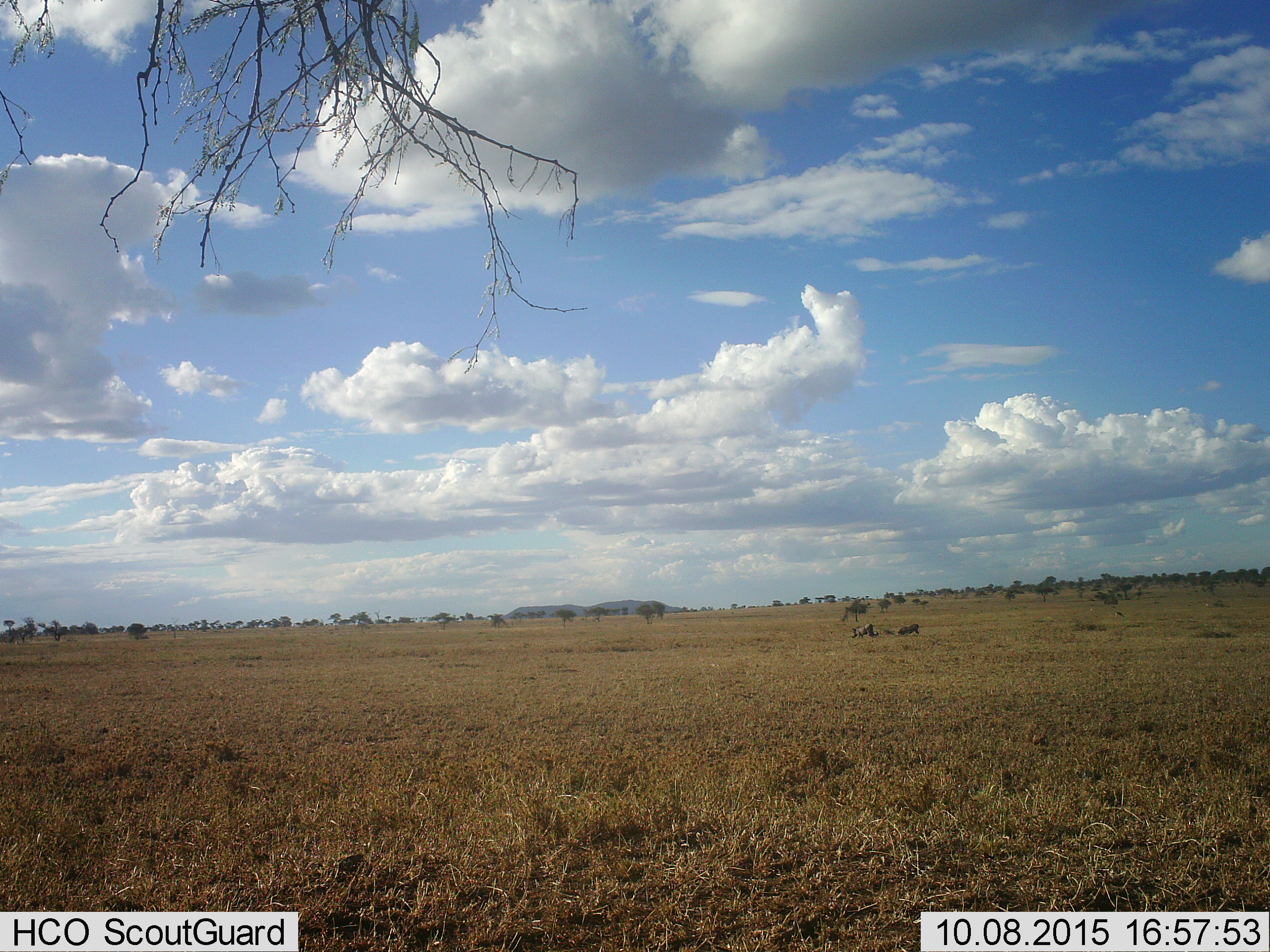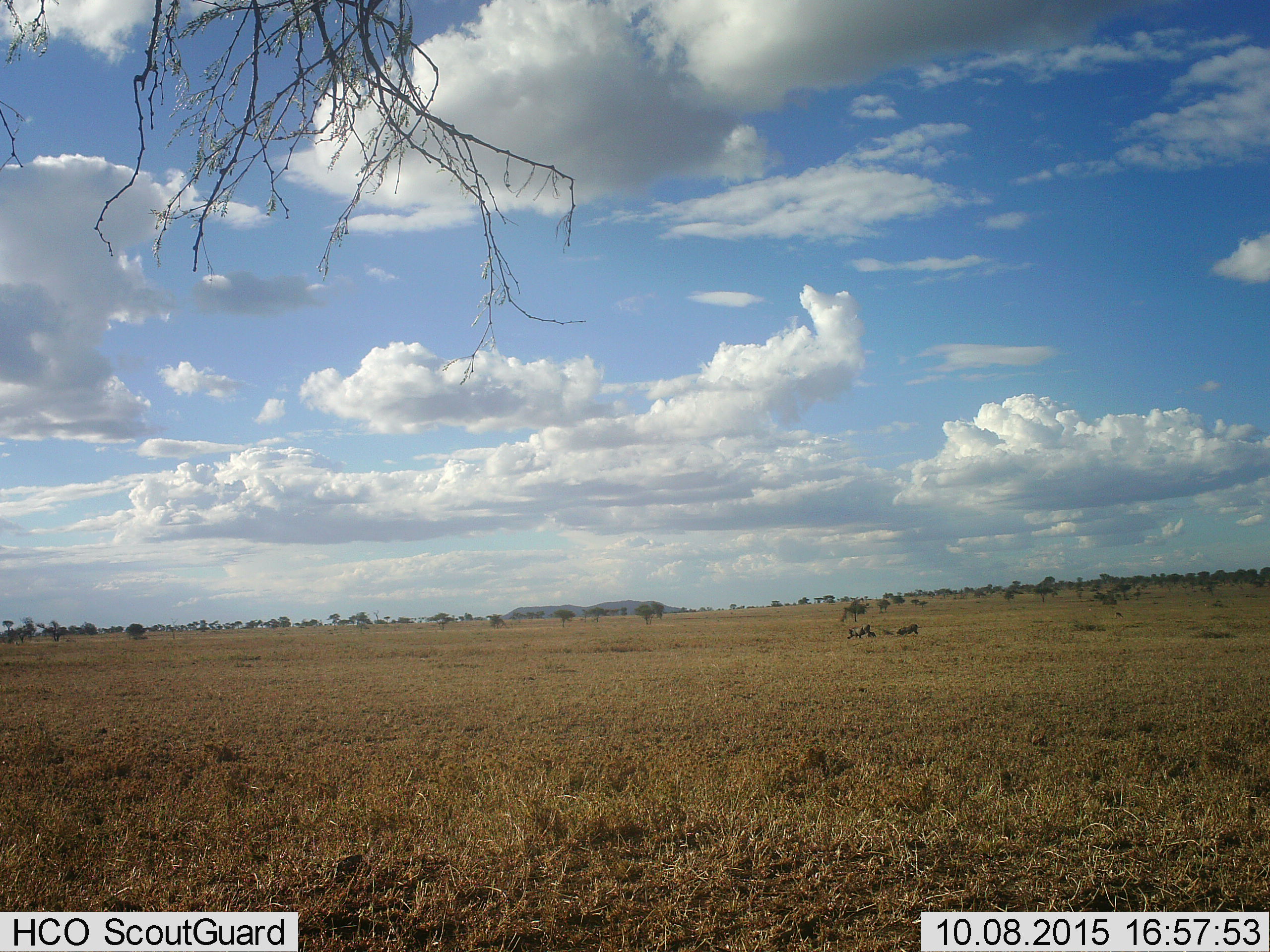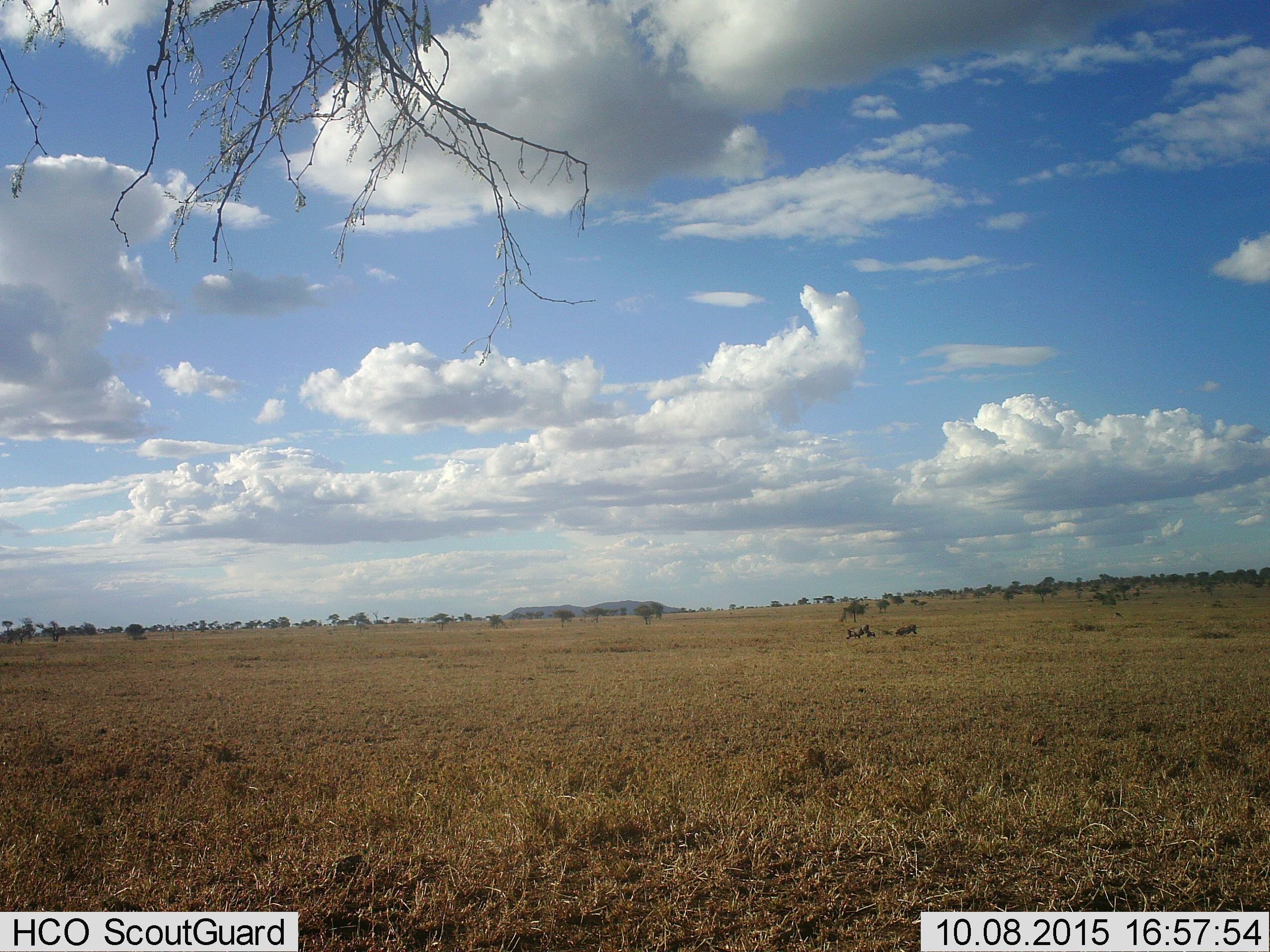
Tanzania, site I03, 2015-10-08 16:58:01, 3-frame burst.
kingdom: Animalia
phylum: Chordata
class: Mammalia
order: Artiodactyla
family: Suidae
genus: Phacochoerus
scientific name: Phacochoerus africanus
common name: warthog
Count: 2.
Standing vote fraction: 17%.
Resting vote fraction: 17%.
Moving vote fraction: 33%.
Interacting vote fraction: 0%.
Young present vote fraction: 33%.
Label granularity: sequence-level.